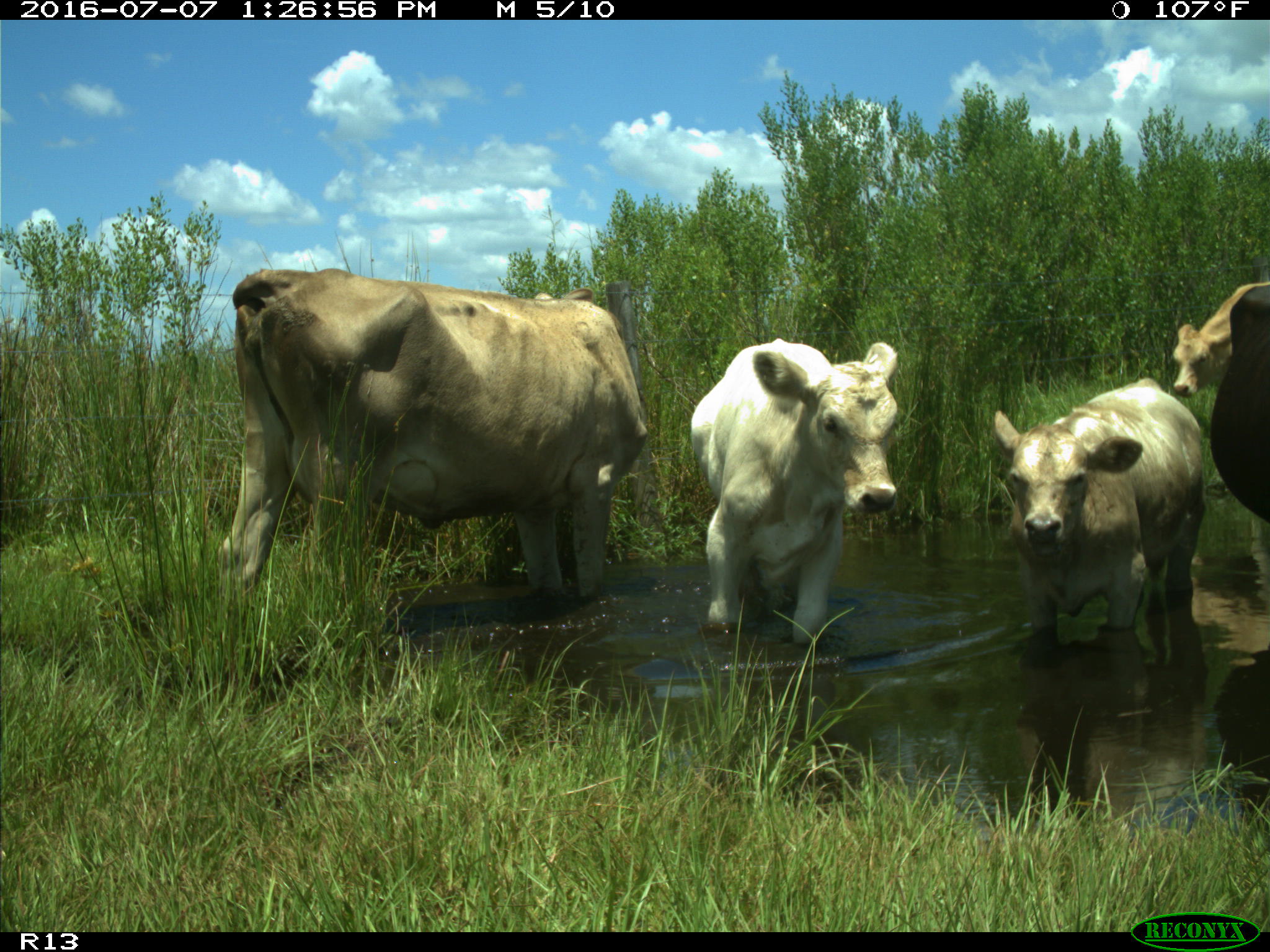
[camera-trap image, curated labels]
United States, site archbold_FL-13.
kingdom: Animalia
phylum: Chordata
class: Mammalia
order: Artiodactyla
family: Bovidae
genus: Bos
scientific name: Bos taurus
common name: domestic cow